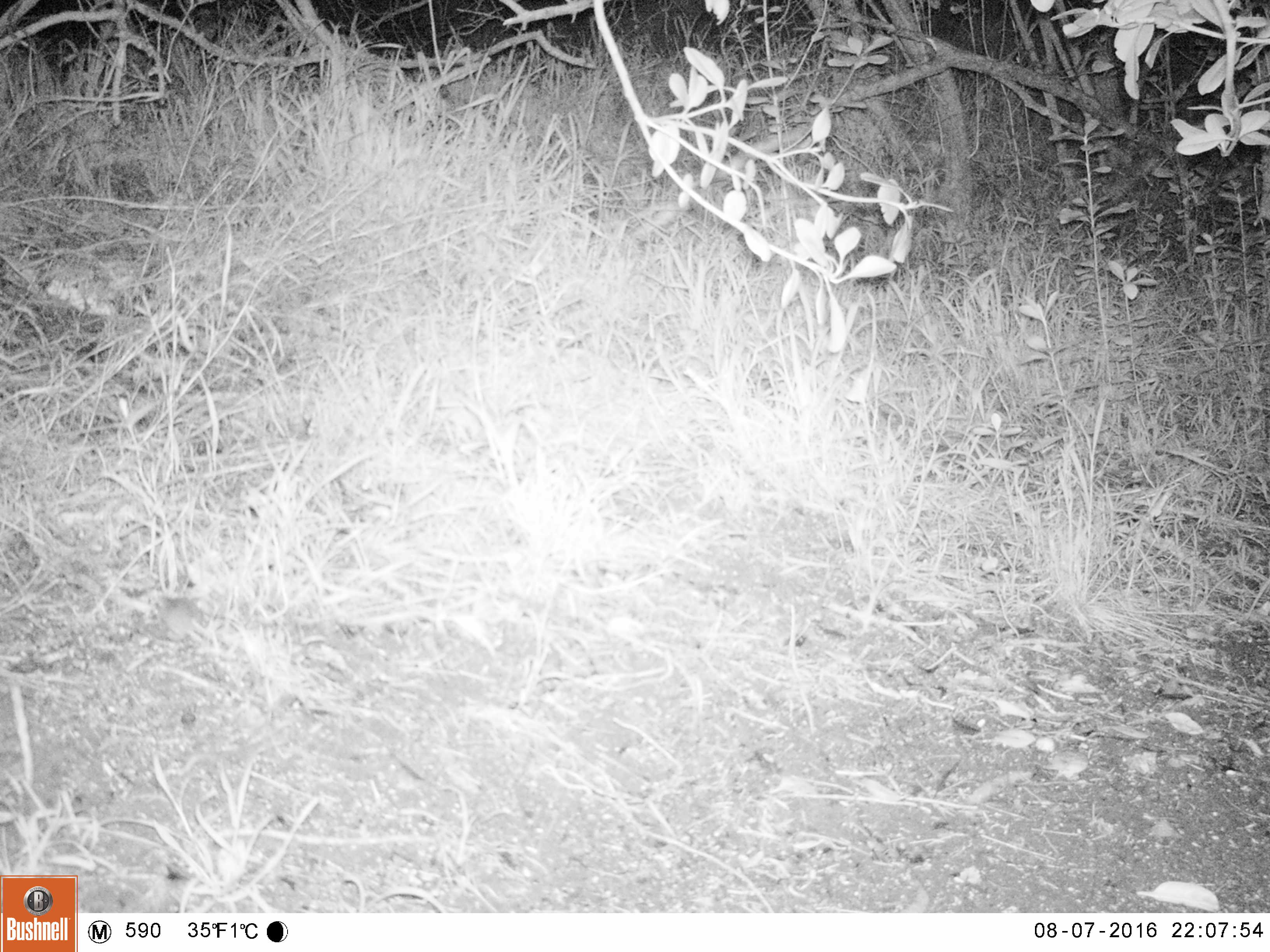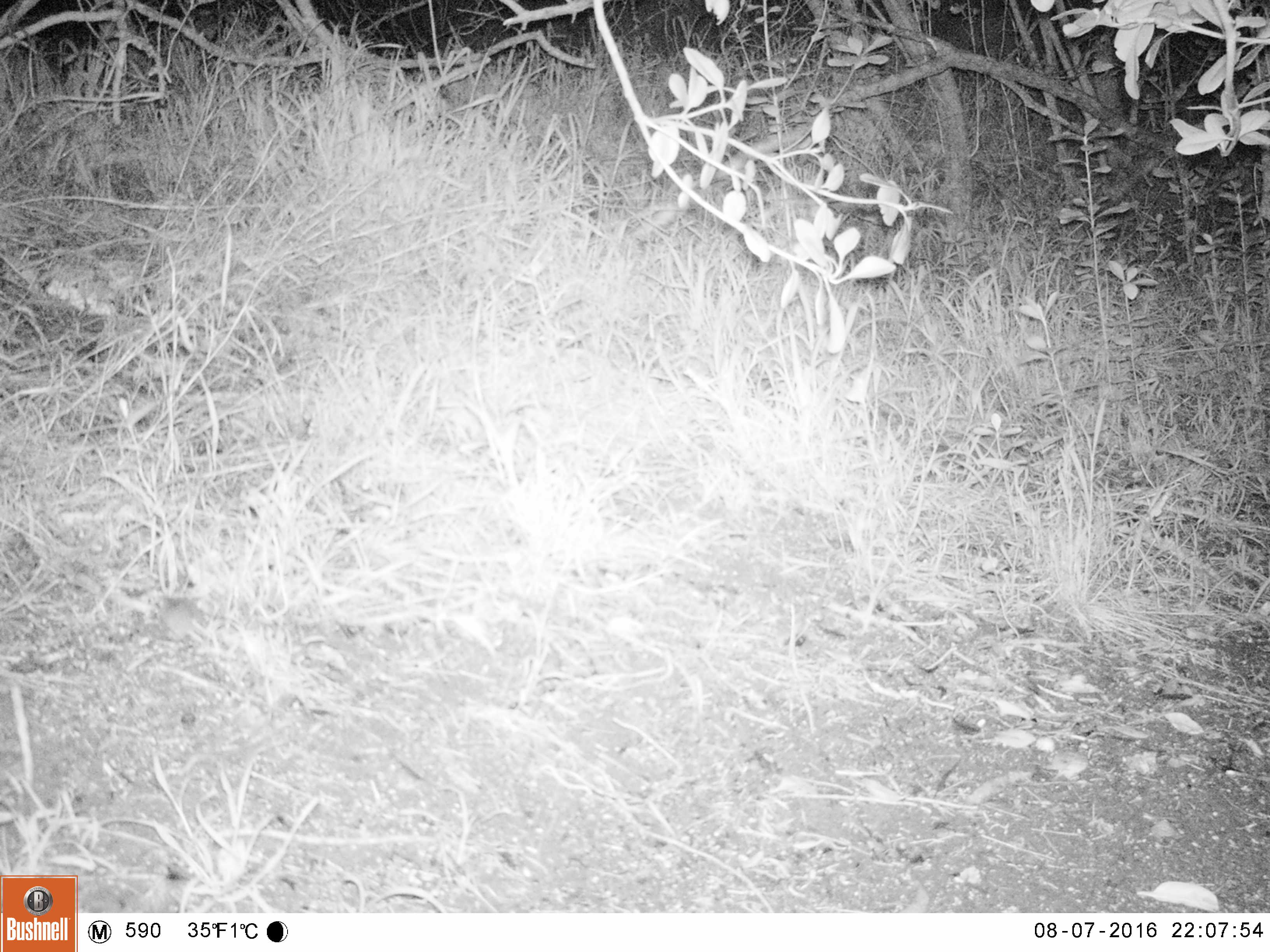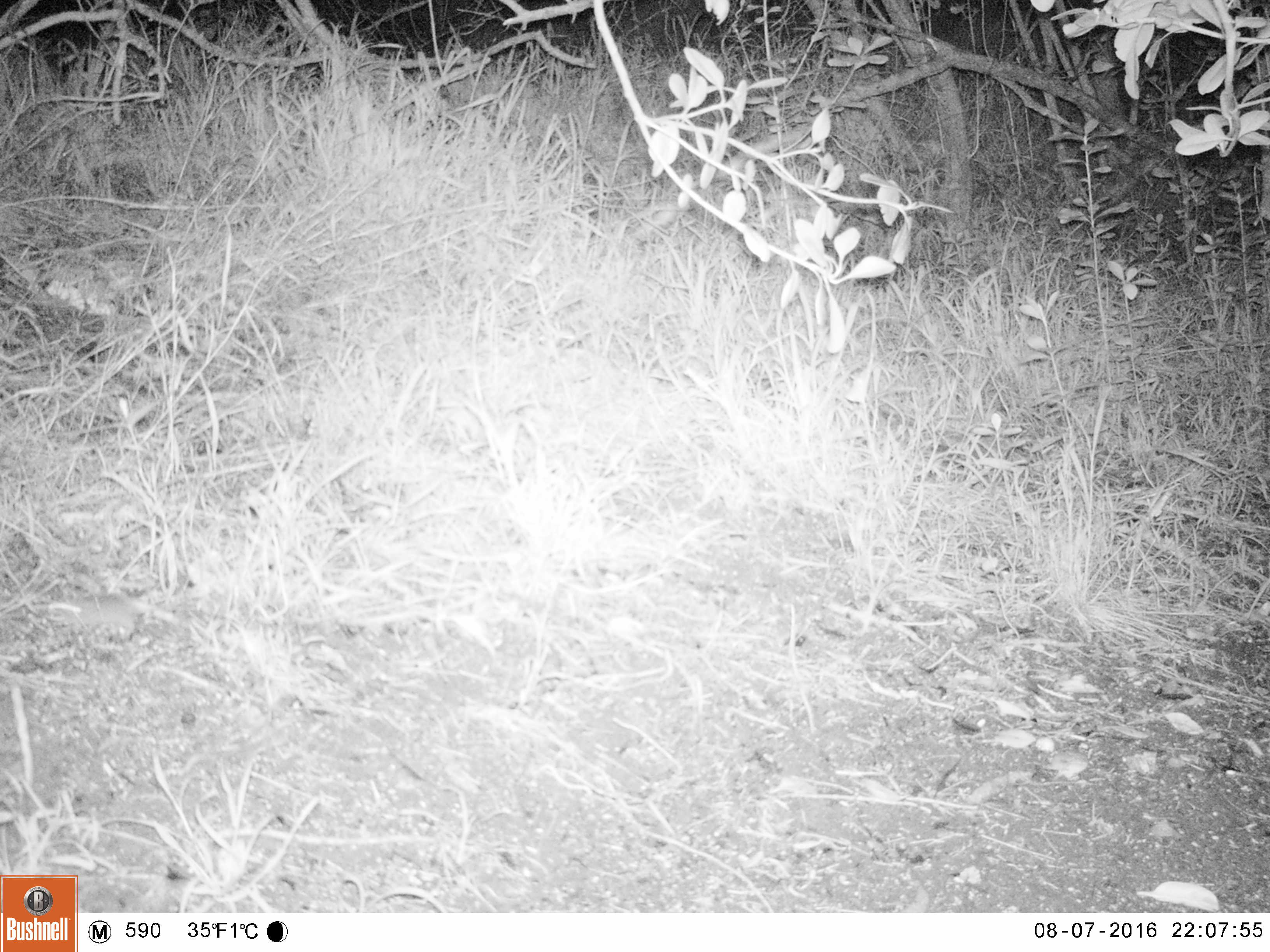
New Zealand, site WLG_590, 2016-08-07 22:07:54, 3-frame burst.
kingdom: Animalia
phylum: Chordata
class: Mammalia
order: Rodentia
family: Muridae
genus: Mus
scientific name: Mus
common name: mouse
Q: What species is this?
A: Mouse (Mus).